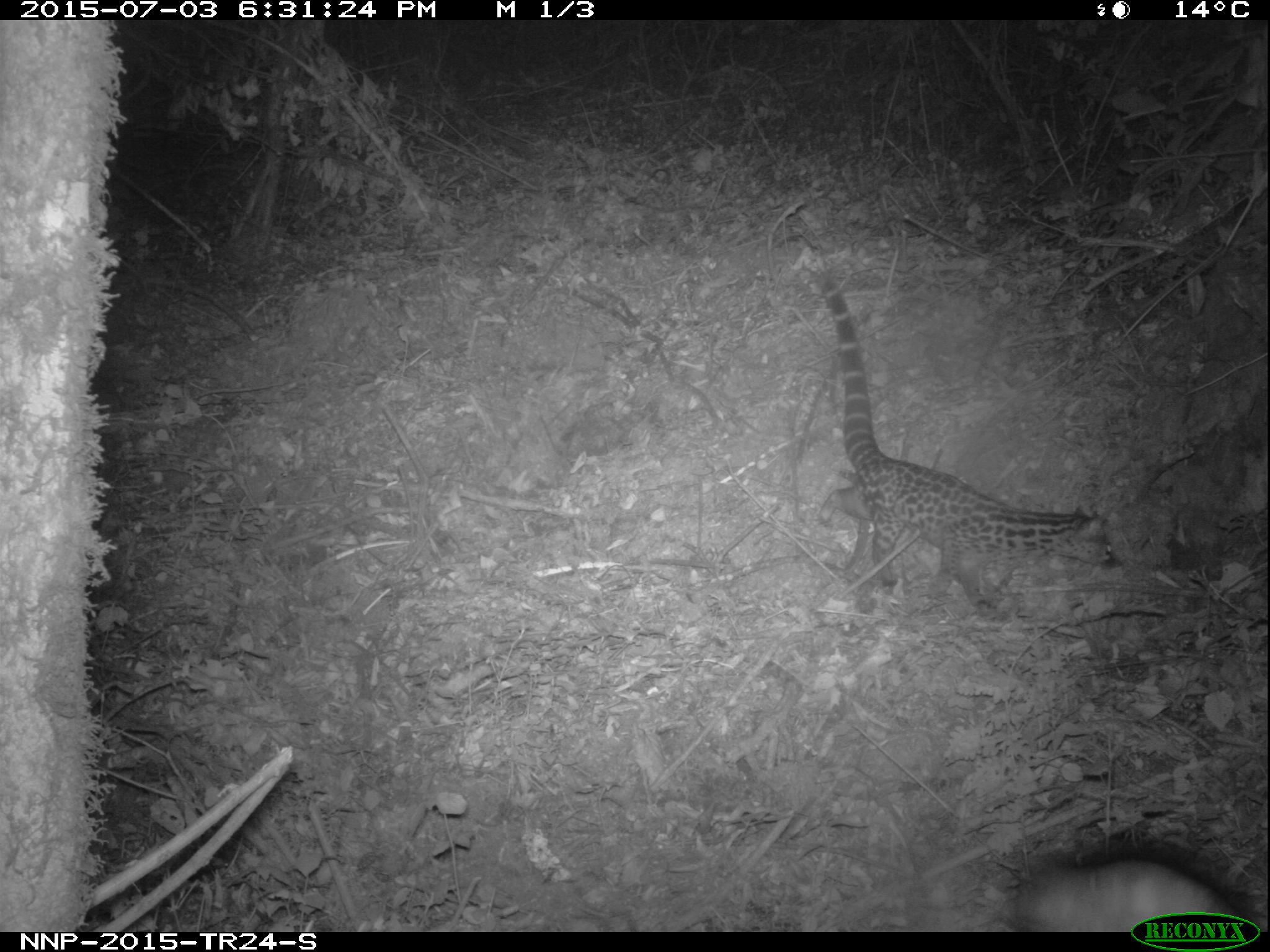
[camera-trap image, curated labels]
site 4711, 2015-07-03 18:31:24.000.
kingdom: Animalia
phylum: Chordata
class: Mammalia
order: Carnivora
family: Viverridae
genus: Genetta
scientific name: Genetta tigrina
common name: cape genet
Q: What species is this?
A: Genetta tigrina (cape genet).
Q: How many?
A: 1.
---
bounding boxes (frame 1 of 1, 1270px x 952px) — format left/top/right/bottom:
genetta tigrina: 814/268/1122/620